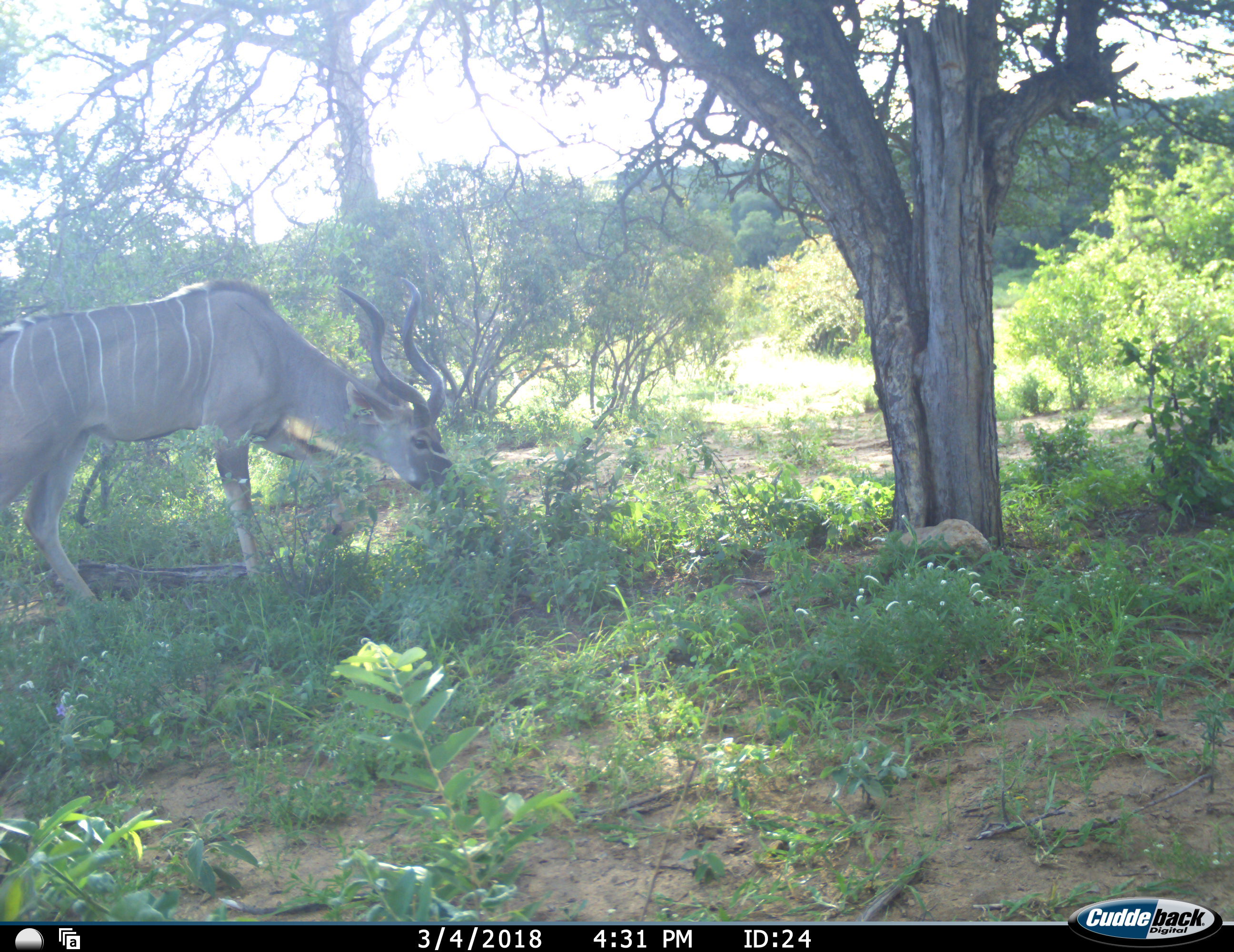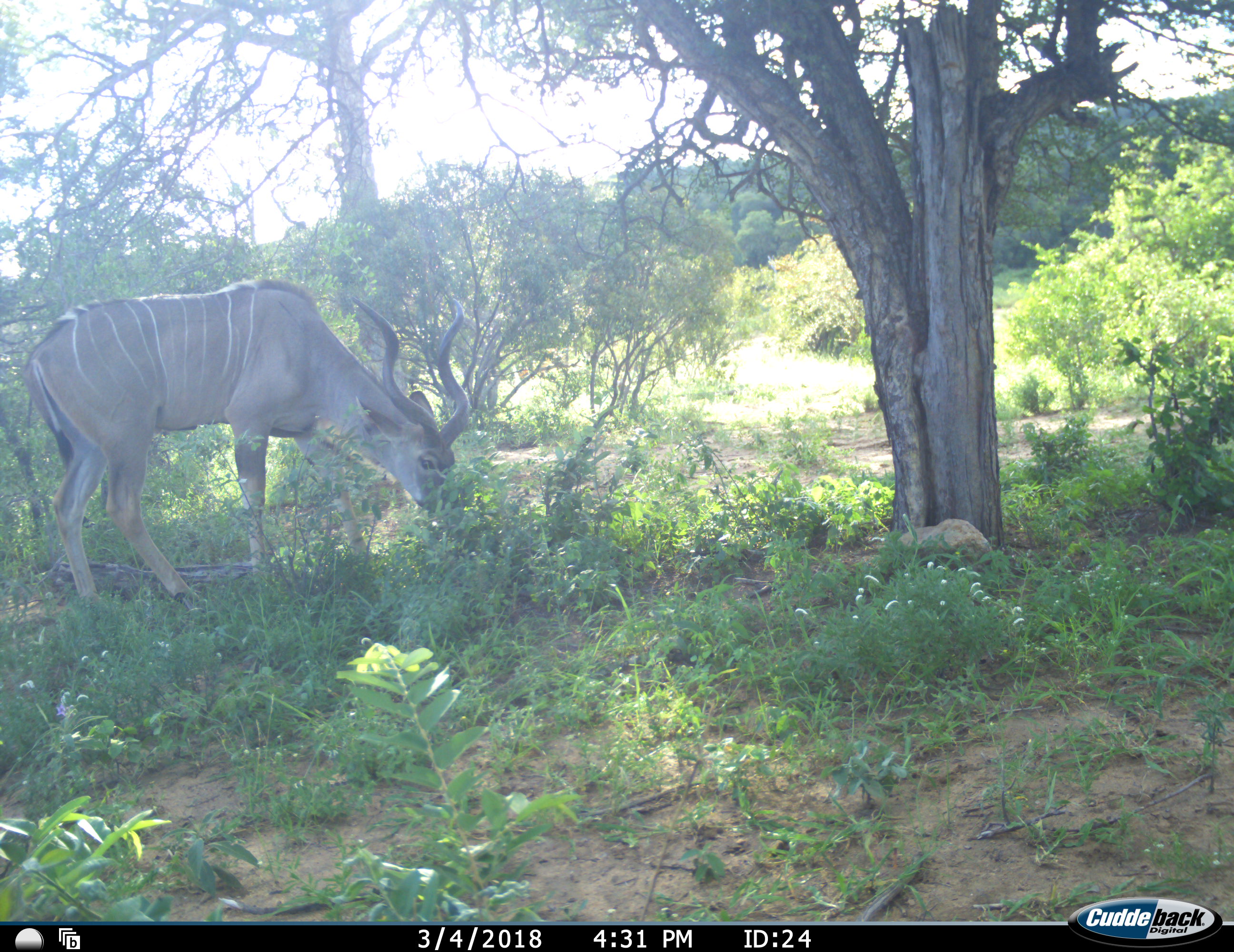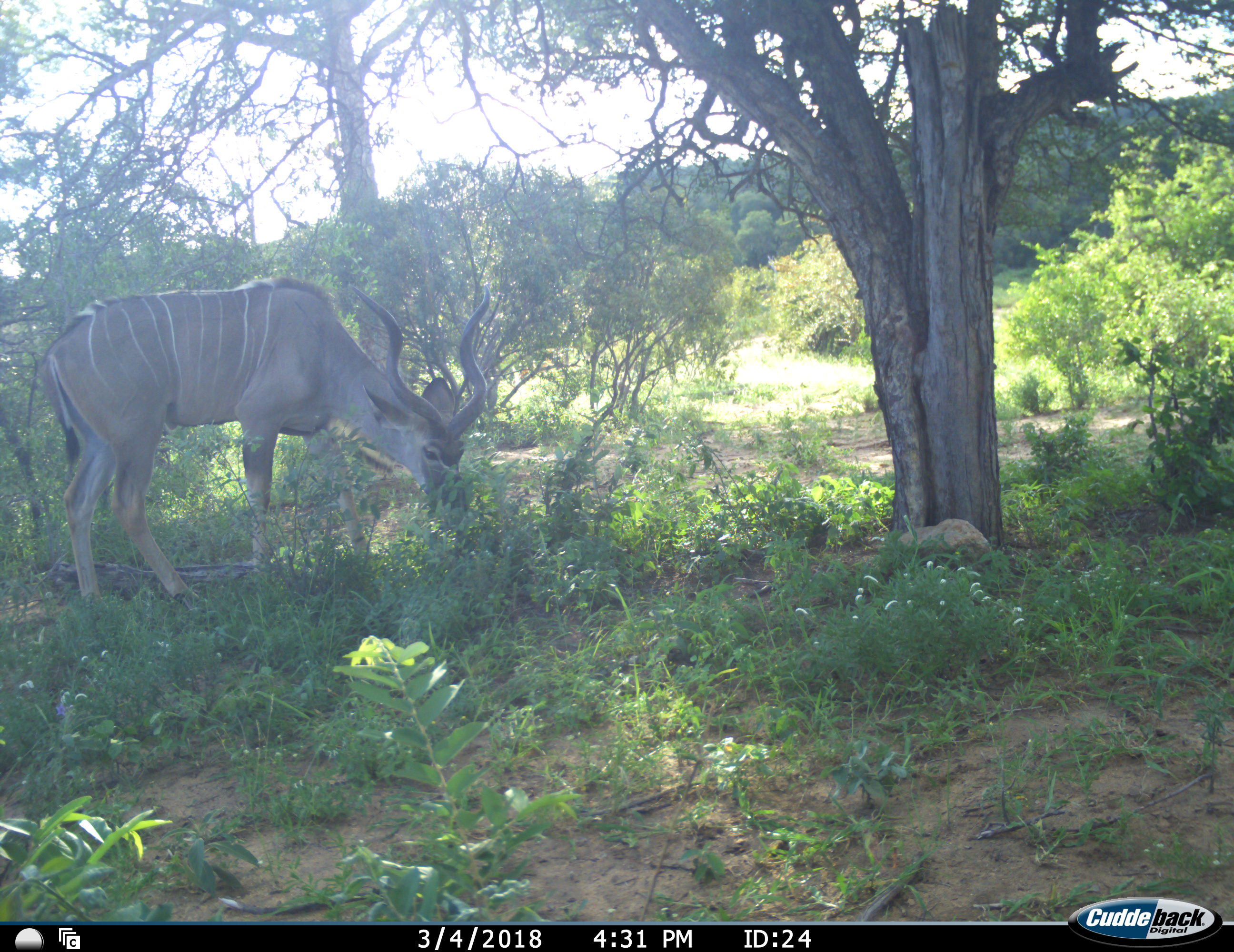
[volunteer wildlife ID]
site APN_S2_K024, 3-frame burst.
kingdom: Animalia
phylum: Chordata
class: Mammalia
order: Artiodactyla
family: Bovidae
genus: Tragelaphus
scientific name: Tragelaphus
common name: kudu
Kudu (Tragelaphus), count 1. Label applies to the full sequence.